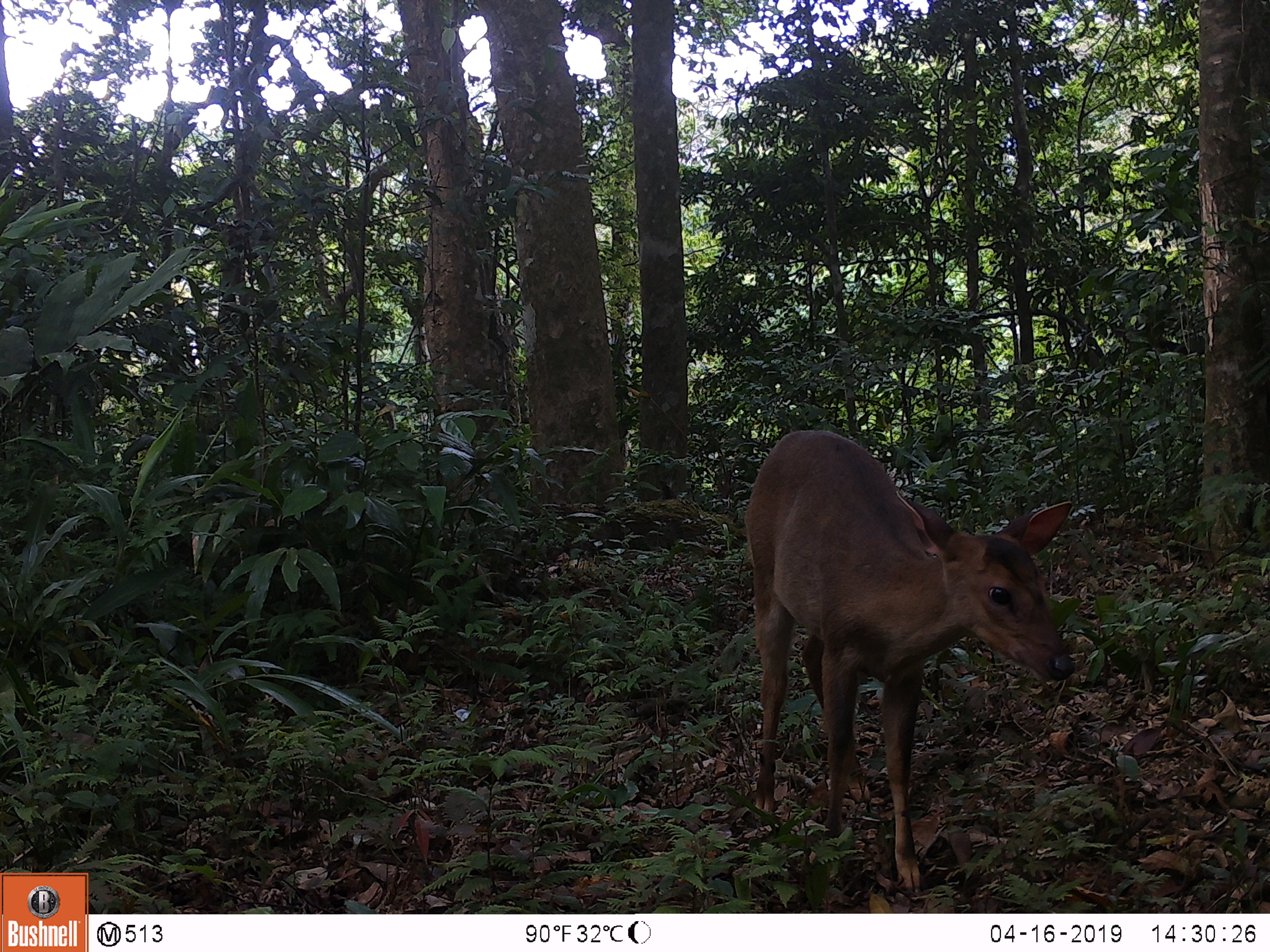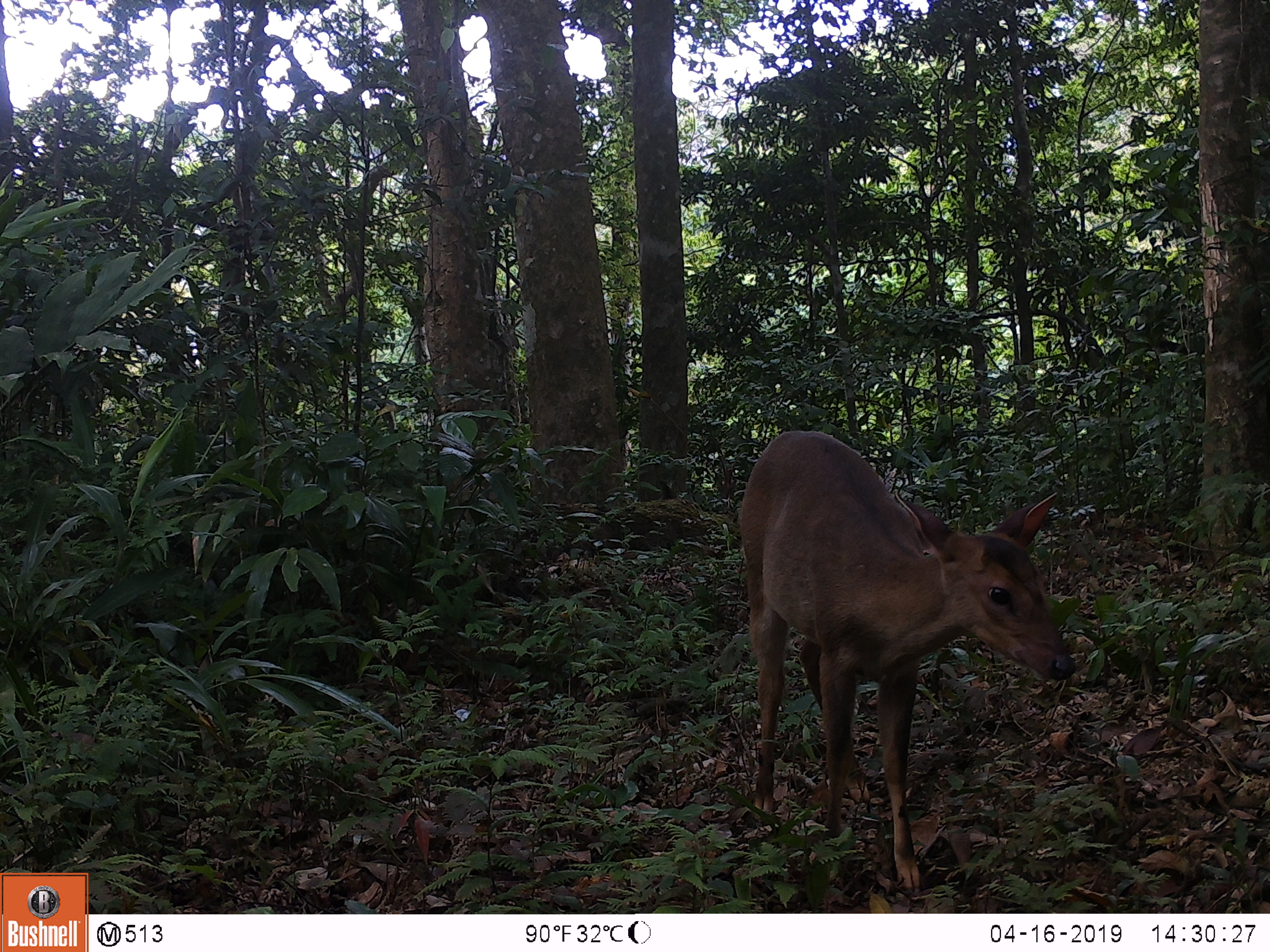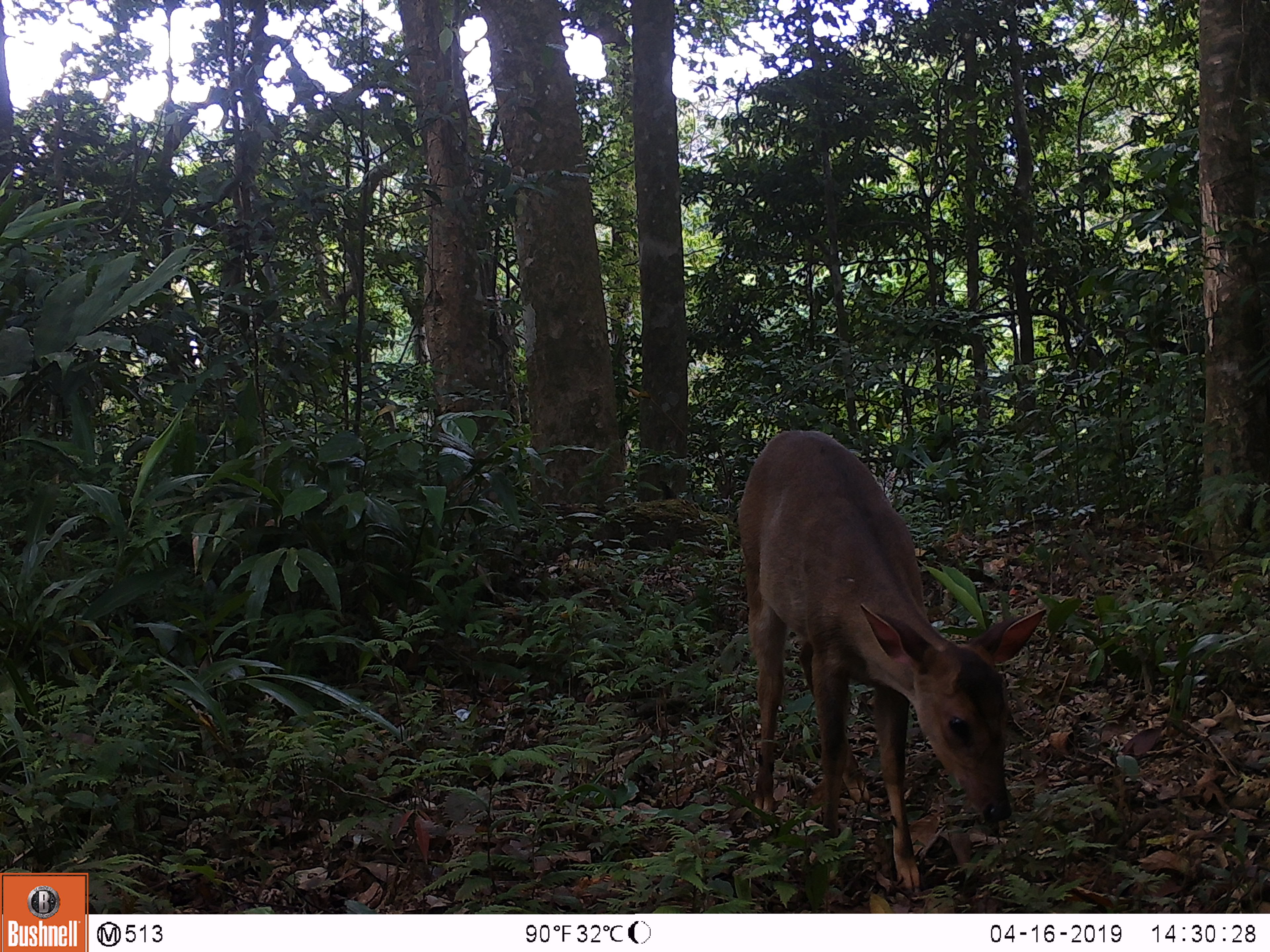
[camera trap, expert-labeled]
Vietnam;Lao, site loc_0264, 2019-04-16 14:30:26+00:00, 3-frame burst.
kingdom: Animalia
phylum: Chordata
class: Mammalia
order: Artiodactyla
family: Cervidae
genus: Muntiacus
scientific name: Muntiacus vuquangensis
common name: large-antlered muntjac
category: large antlered muntjac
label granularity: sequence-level